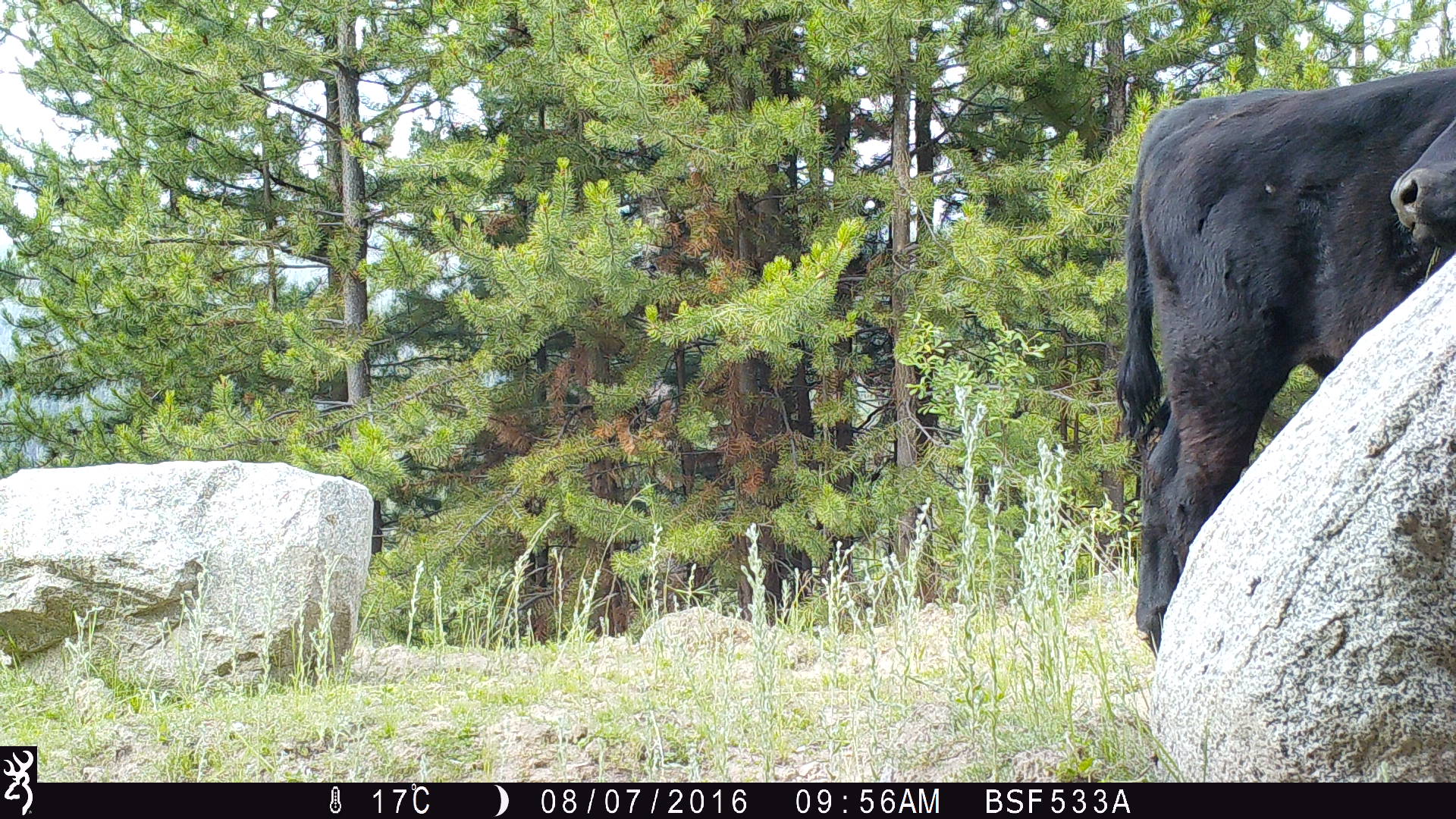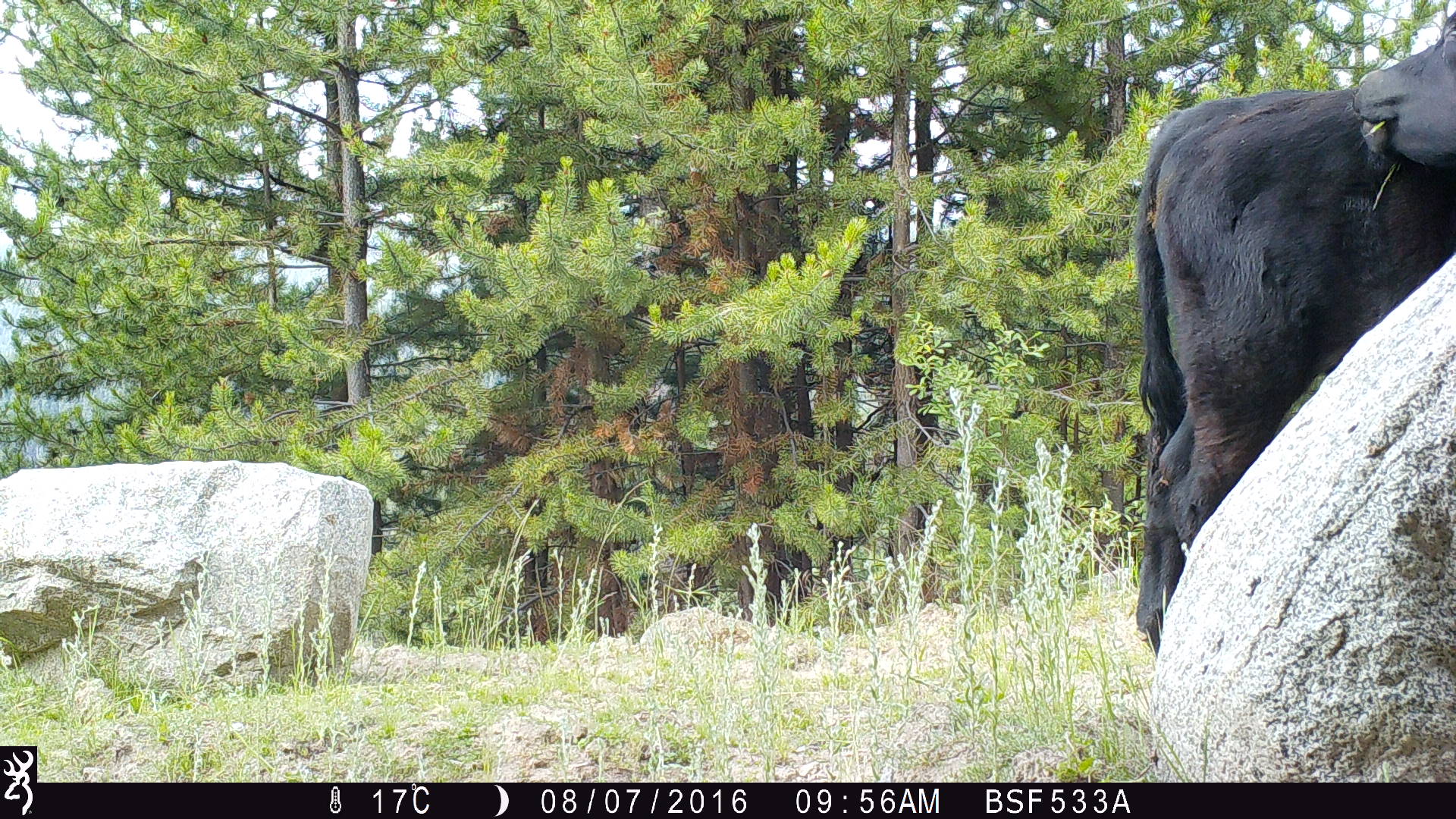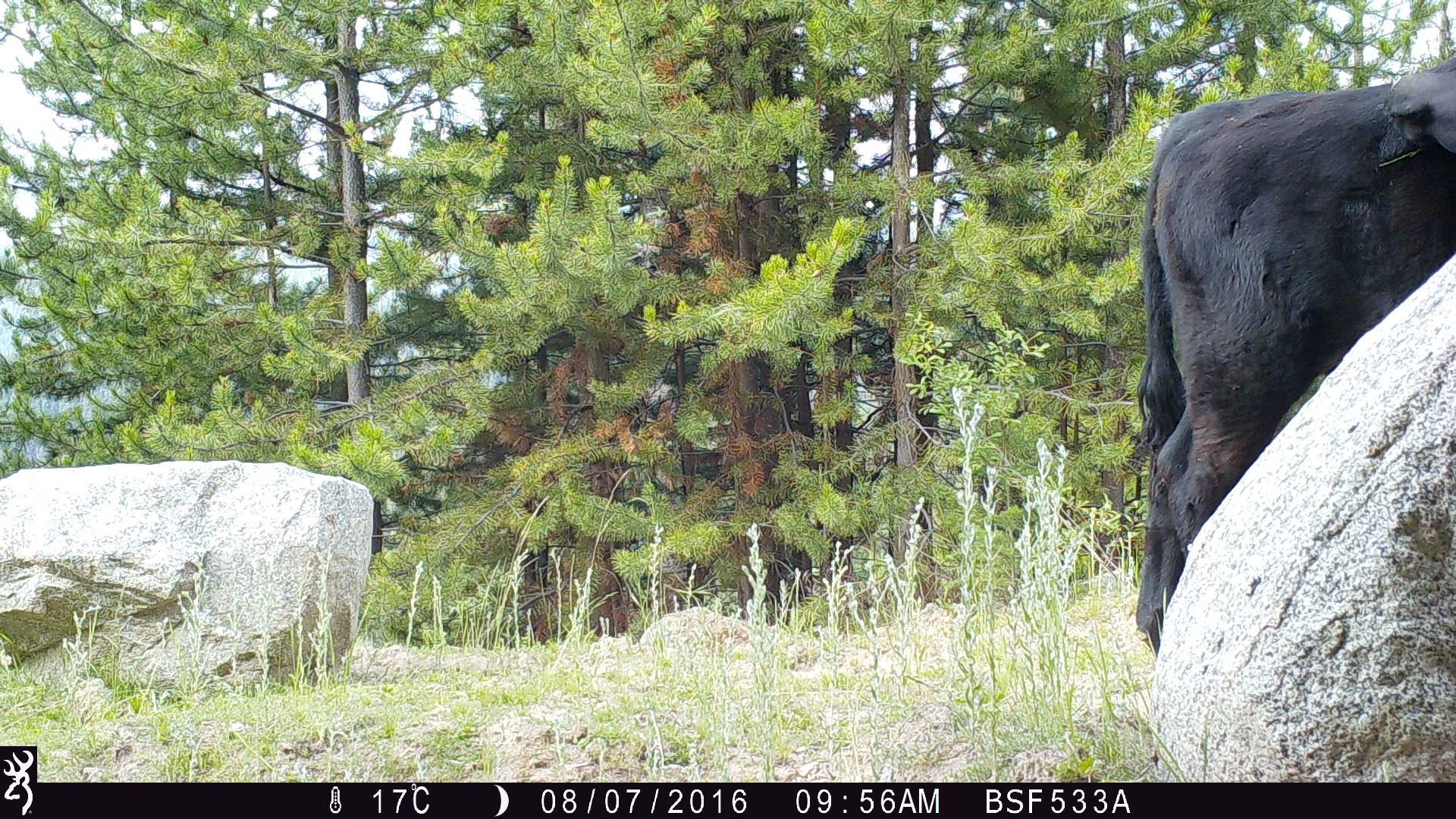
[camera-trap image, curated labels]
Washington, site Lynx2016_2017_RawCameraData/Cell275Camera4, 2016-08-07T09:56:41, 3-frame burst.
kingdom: Animalia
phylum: Chordata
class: Mammalia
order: Artiodactyla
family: Bovidae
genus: Bos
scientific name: Bos taurus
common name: domestic cattle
Domestic cattle (Bos taurus). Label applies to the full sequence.